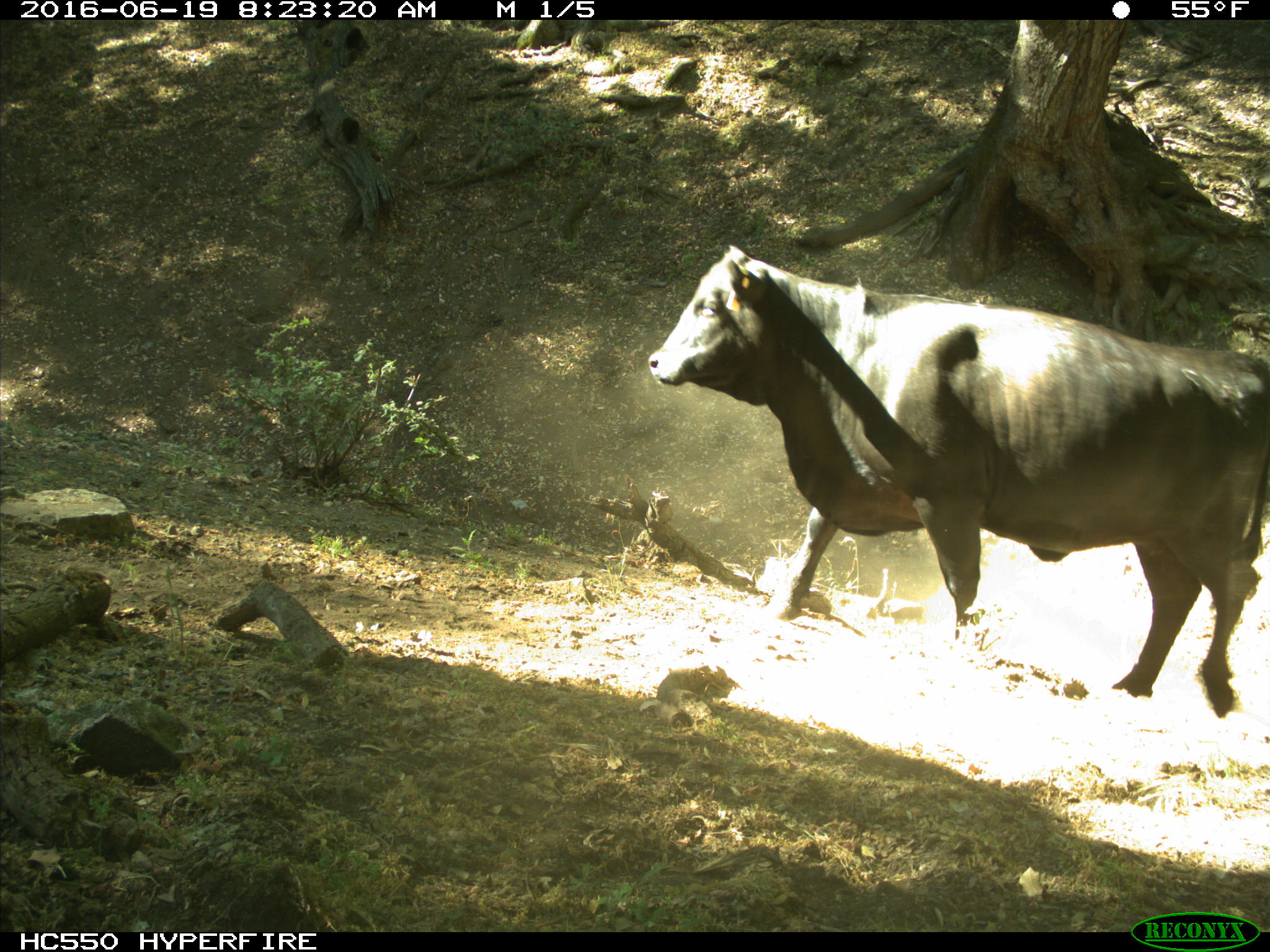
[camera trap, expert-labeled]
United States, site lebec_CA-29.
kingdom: Animalia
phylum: Chordata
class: Mammalia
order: Artiodactyla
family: Bovidae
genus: Bos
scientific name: Bos taurus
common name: domestic cow